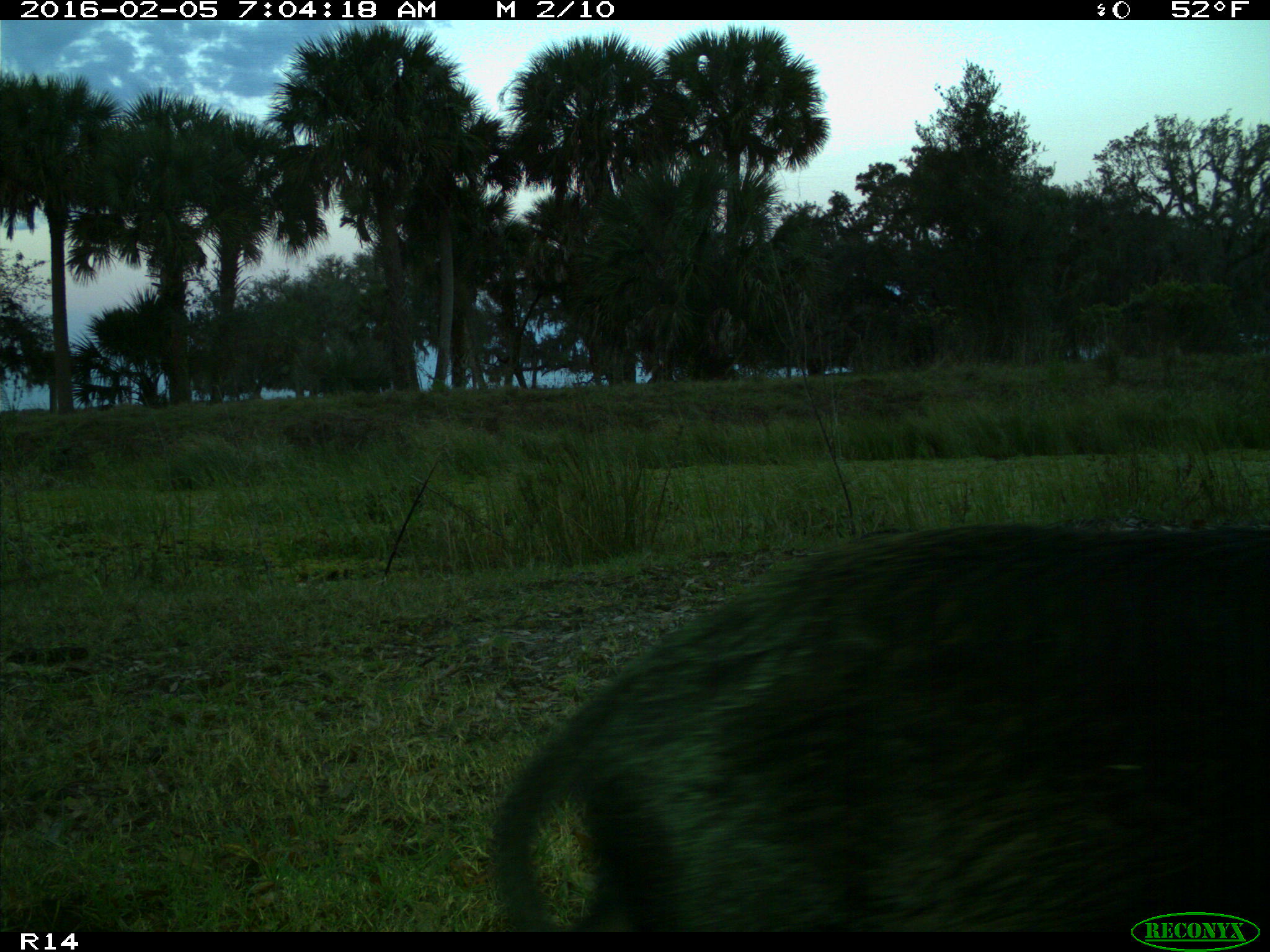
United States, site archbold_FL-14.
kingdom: Animalia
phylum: Chordata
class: Mammalia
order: Artiodactyla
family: Suidae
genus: Sus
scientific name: Sus scrofa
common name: wild boar